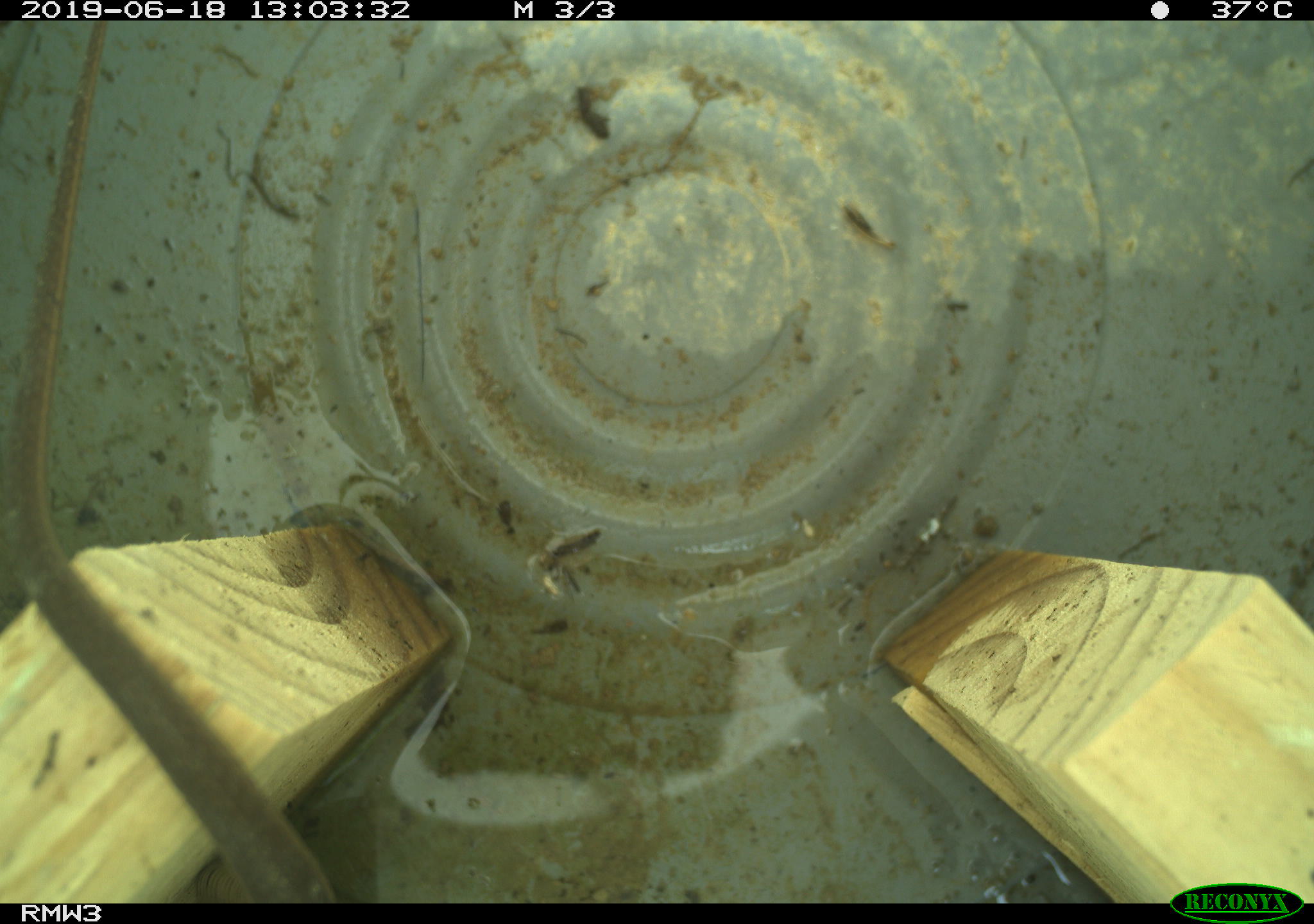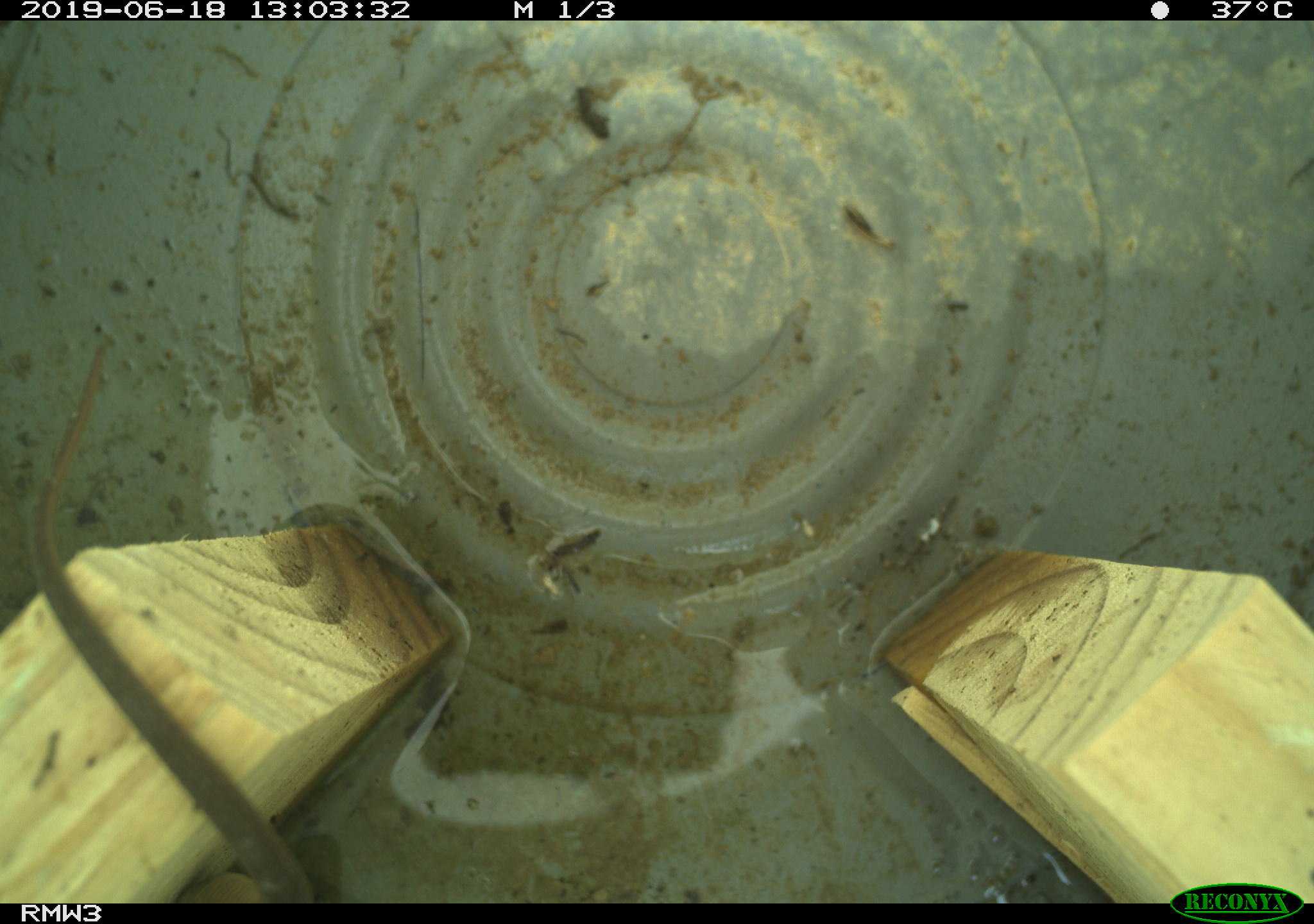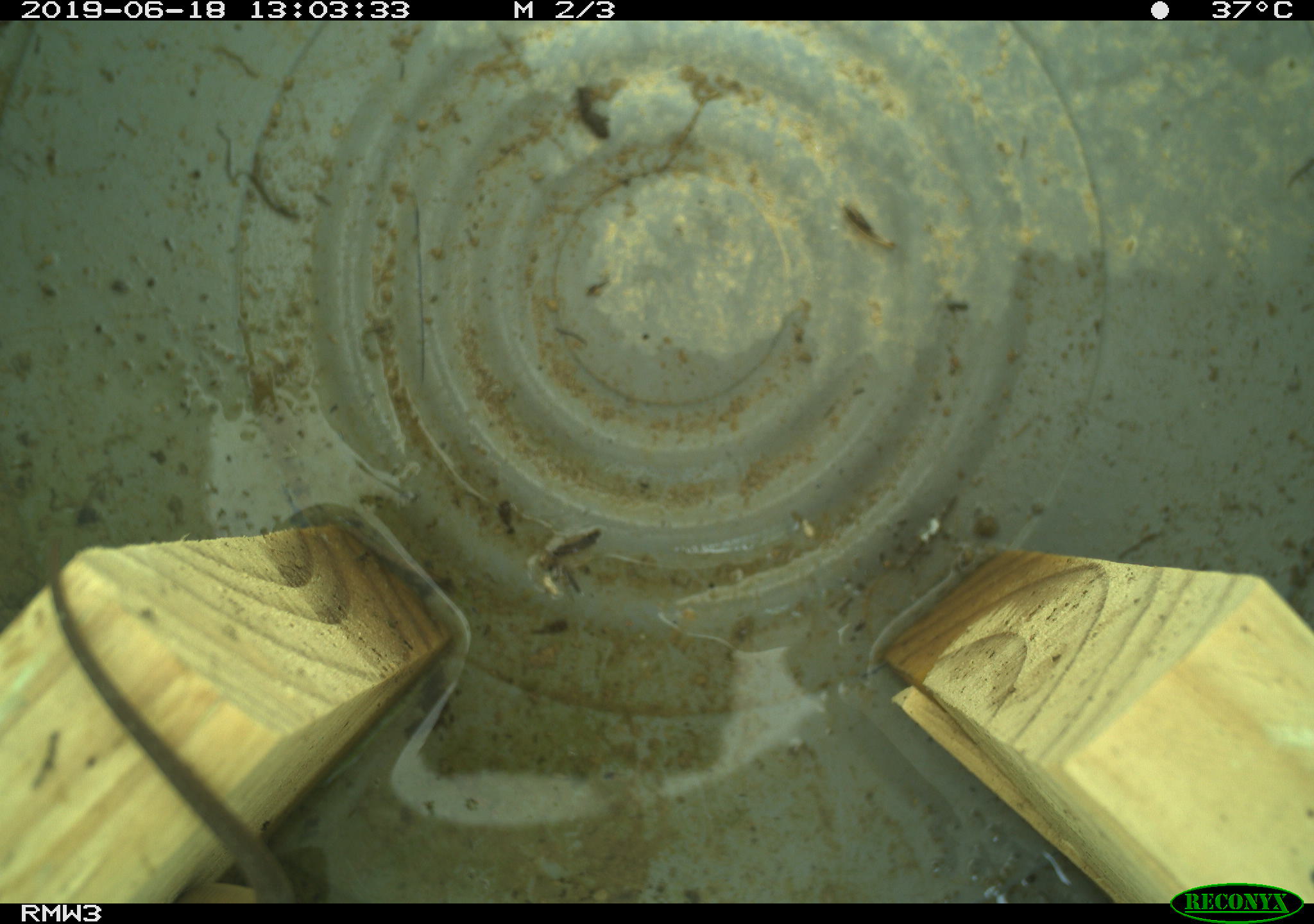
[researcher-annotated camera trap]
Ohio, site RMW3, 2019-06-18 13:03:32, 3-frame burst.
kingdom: Animalia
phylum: Chordata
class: Reptilia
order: Squamata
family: Colubridae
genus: Thamnophis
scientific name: Thamnophis sirtalis sirtalis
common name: eastern gartersnake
Eastern gartersnake (Thamnophis sirtalis sirtalis).